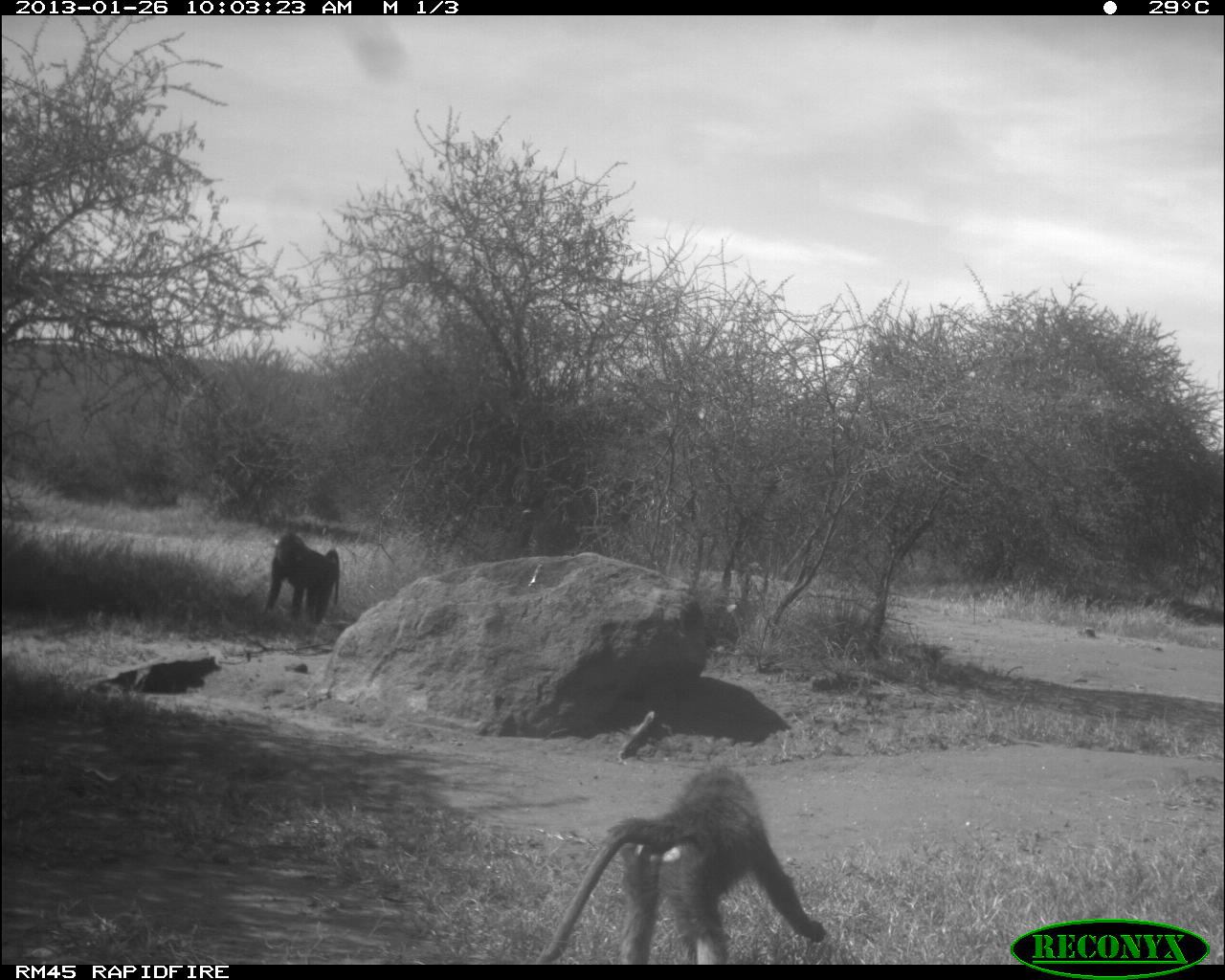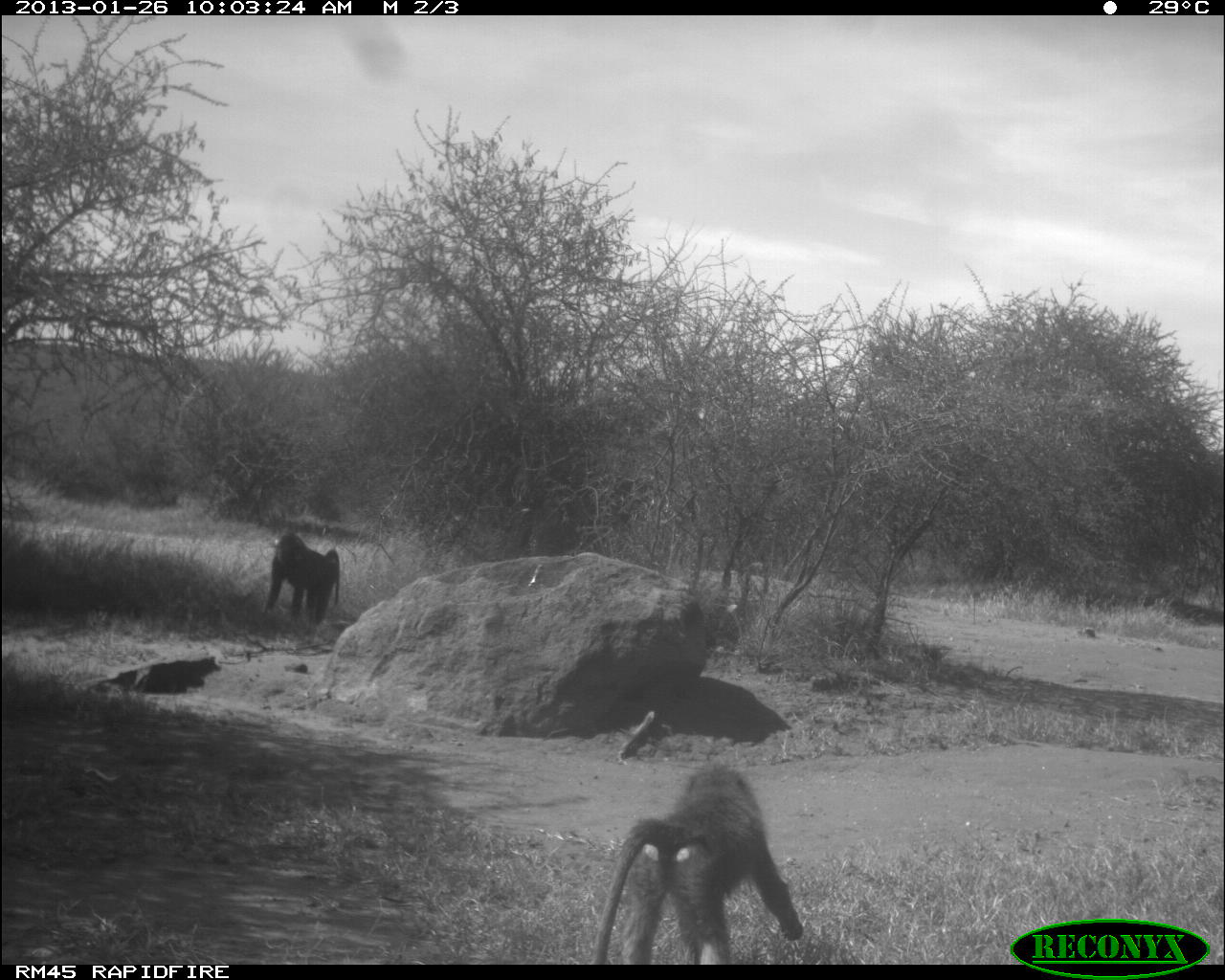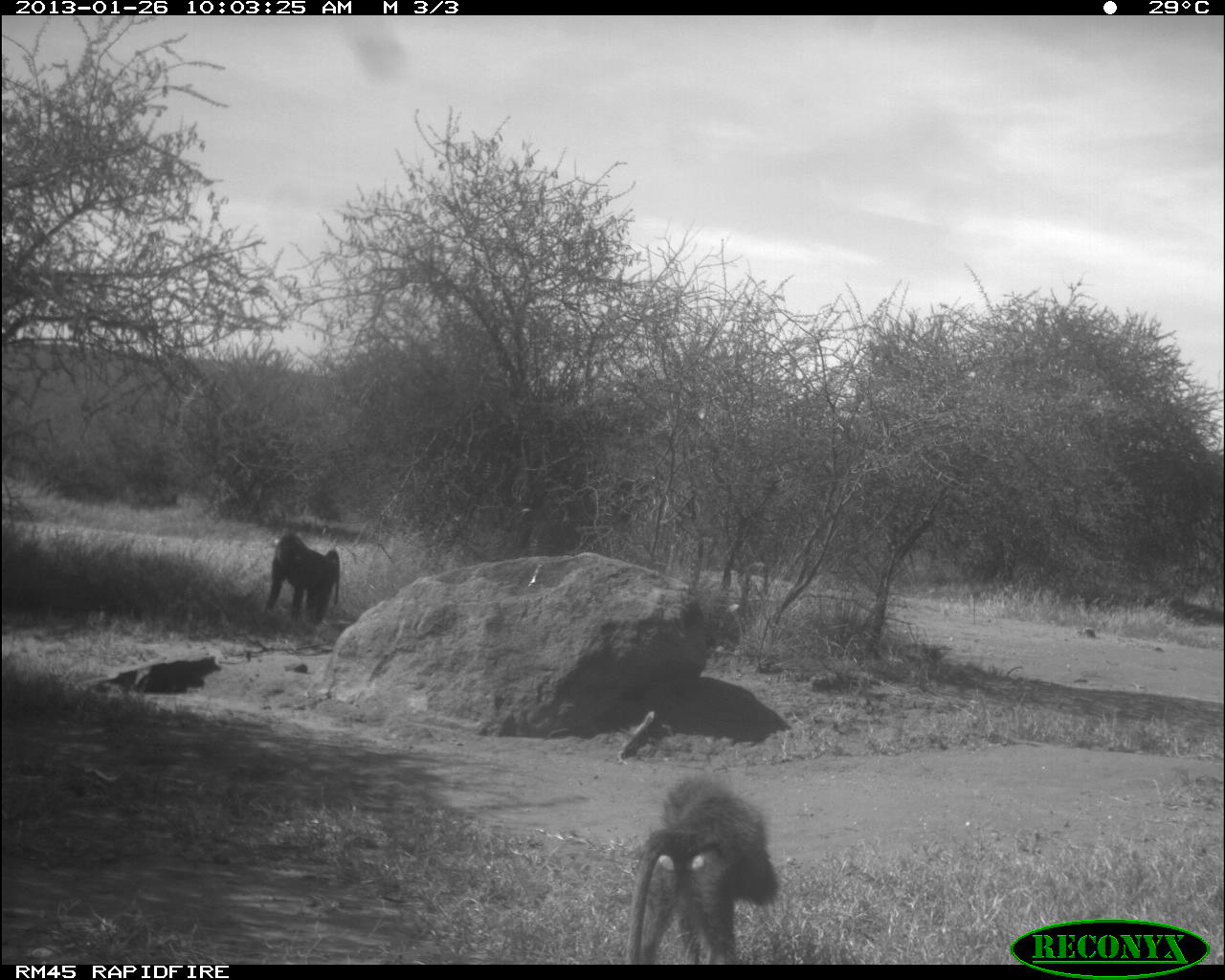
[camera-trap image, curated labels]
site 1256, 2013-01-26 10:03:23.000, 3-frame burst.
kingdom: Animalia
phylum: Chordata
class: Mammalia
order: Primates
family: Cercopithecidae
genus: Papio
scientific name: Papio anubis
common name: olive baboon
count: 2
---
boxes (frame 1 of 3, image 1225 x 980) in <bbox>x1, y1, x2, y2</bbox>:
papio anubis: <bbox>530, 761, 827, 964</bbox>; <bbox>261, 531, 341, 628</bbox>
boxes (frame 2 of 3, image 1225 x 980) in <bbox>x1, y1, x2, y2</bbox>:
papio anubis: <bbox>587, 758, 804, 964</bbox>; <bbox>264, 531, 340, 629</bbox>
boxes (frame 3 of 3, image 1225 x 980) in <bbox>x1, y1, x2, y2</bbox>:
papio anubis: <bbox>624, 769, 781, 964</bbox>; <bbox>258, 529, 340, 628</bbox>